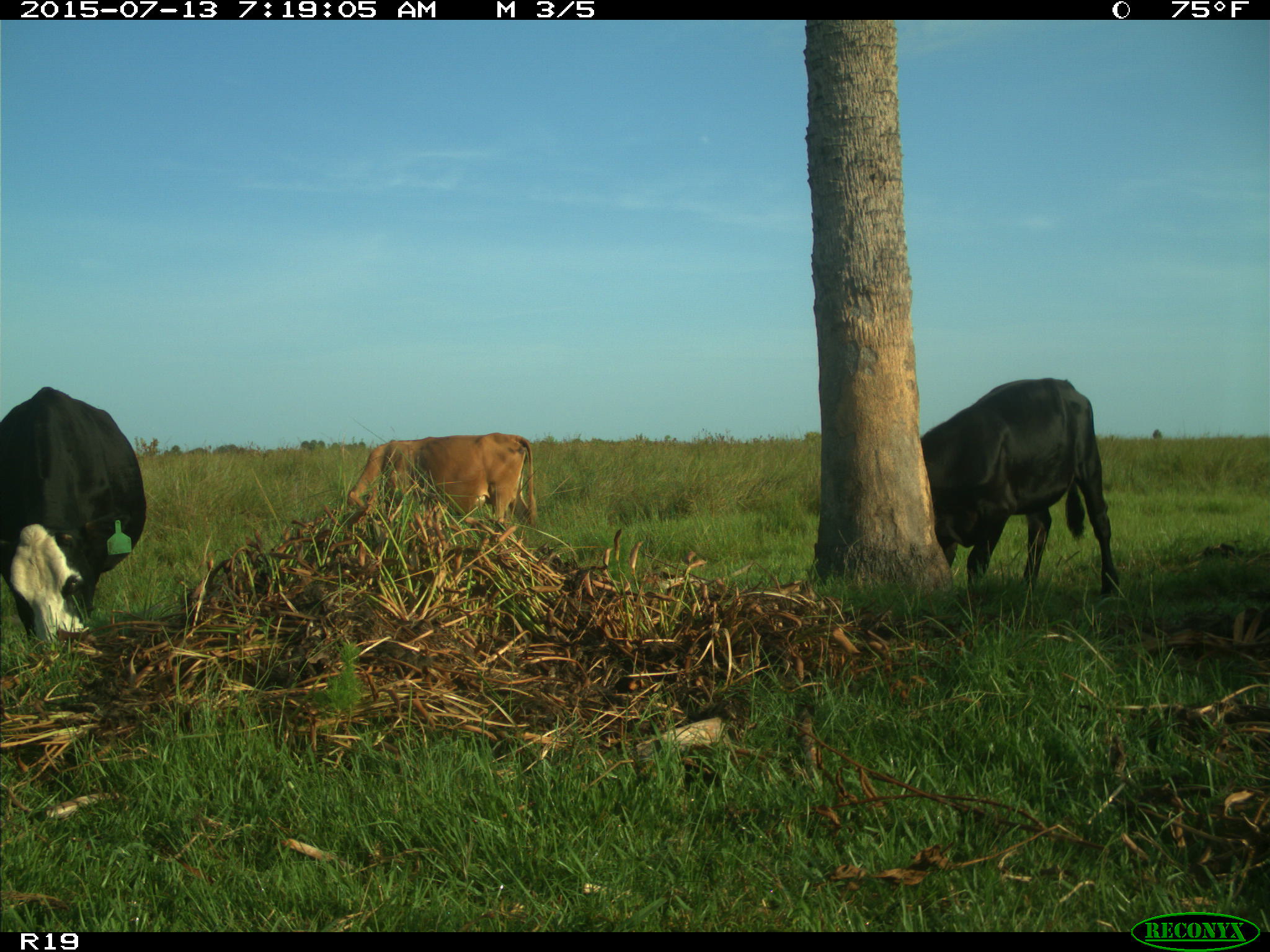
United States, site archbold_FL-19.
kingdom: Animalia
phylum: Chordata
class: Mammalia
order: Artiodactyla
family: Bovidae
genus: Bos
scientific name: Bos taurus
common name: domestic cow